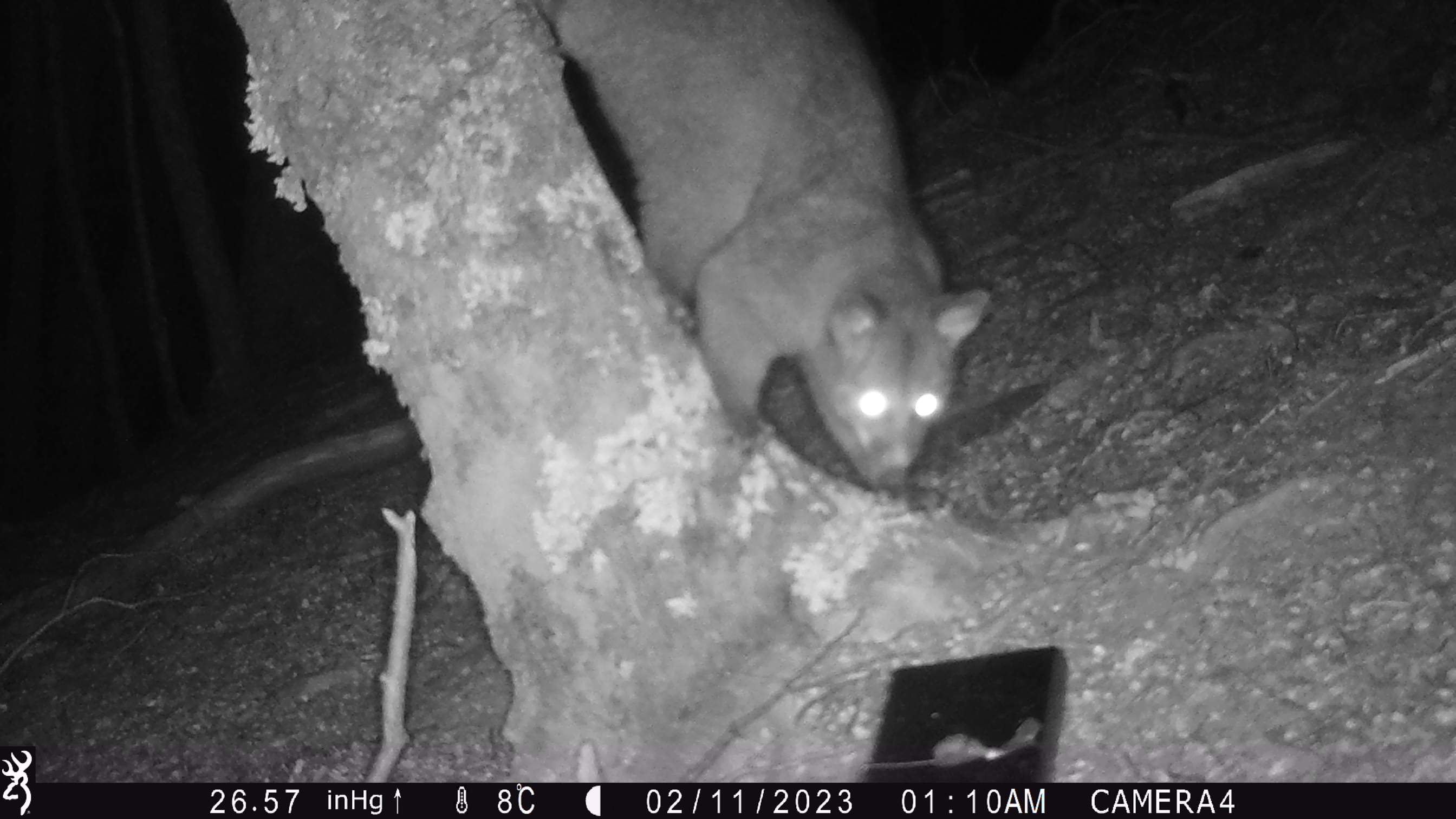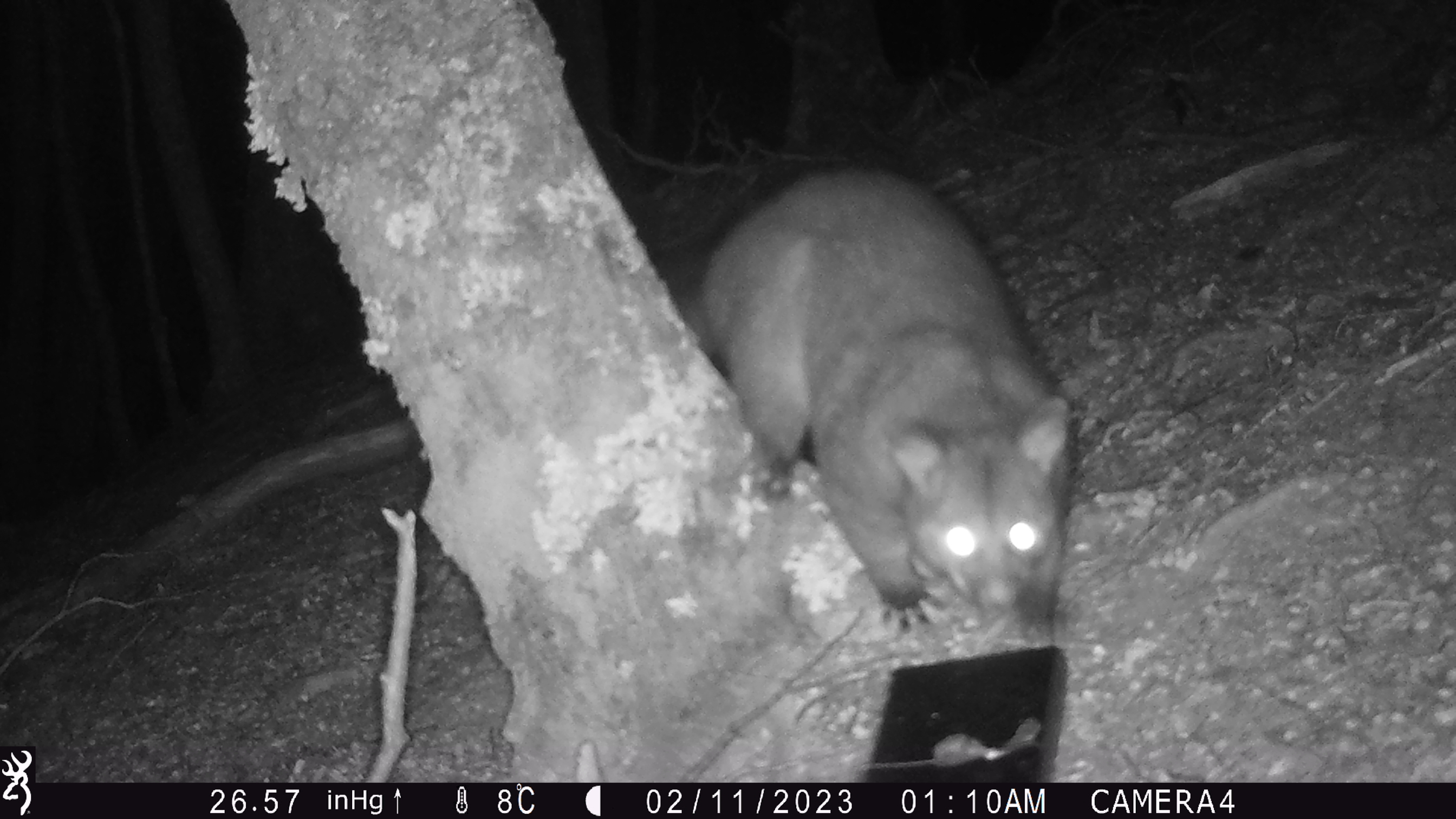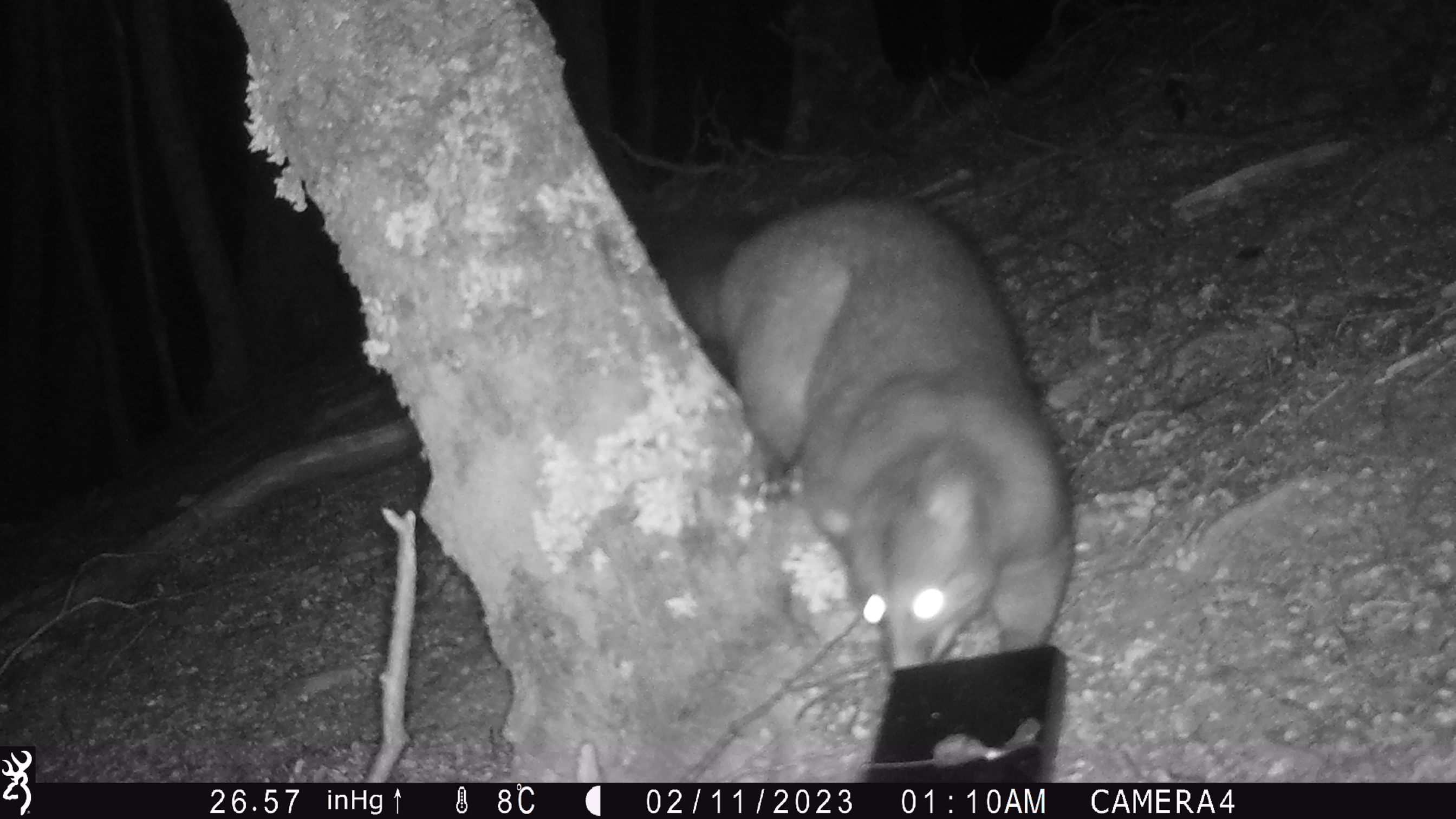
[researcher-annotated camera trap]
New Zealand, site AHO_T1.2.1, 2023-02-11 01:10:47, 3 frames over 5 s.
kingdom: Animalia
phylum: Chordata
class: Mammalia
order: Carnivora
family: Mustelidae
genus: Mustela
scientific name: Mustela erminea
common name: stoat